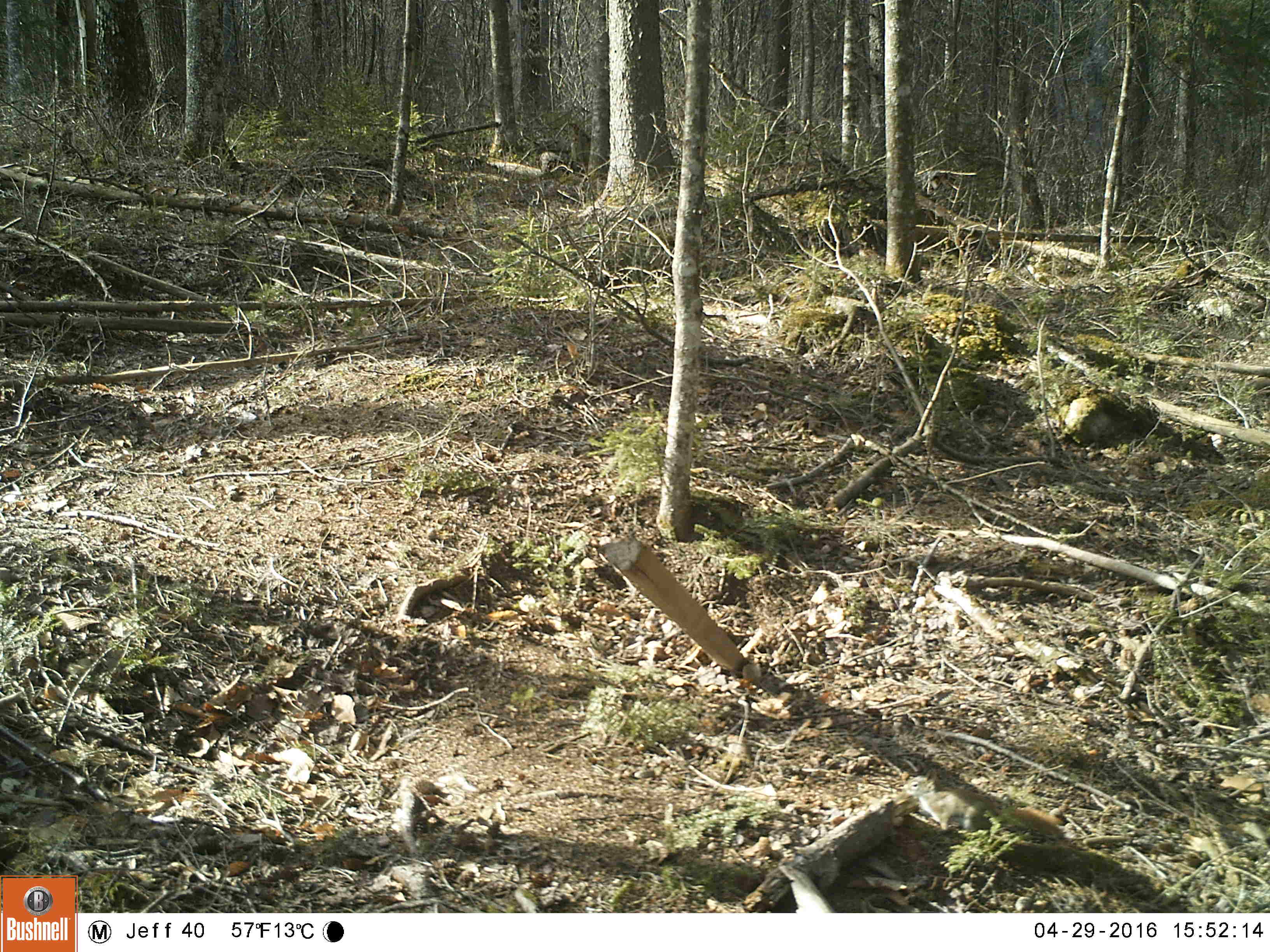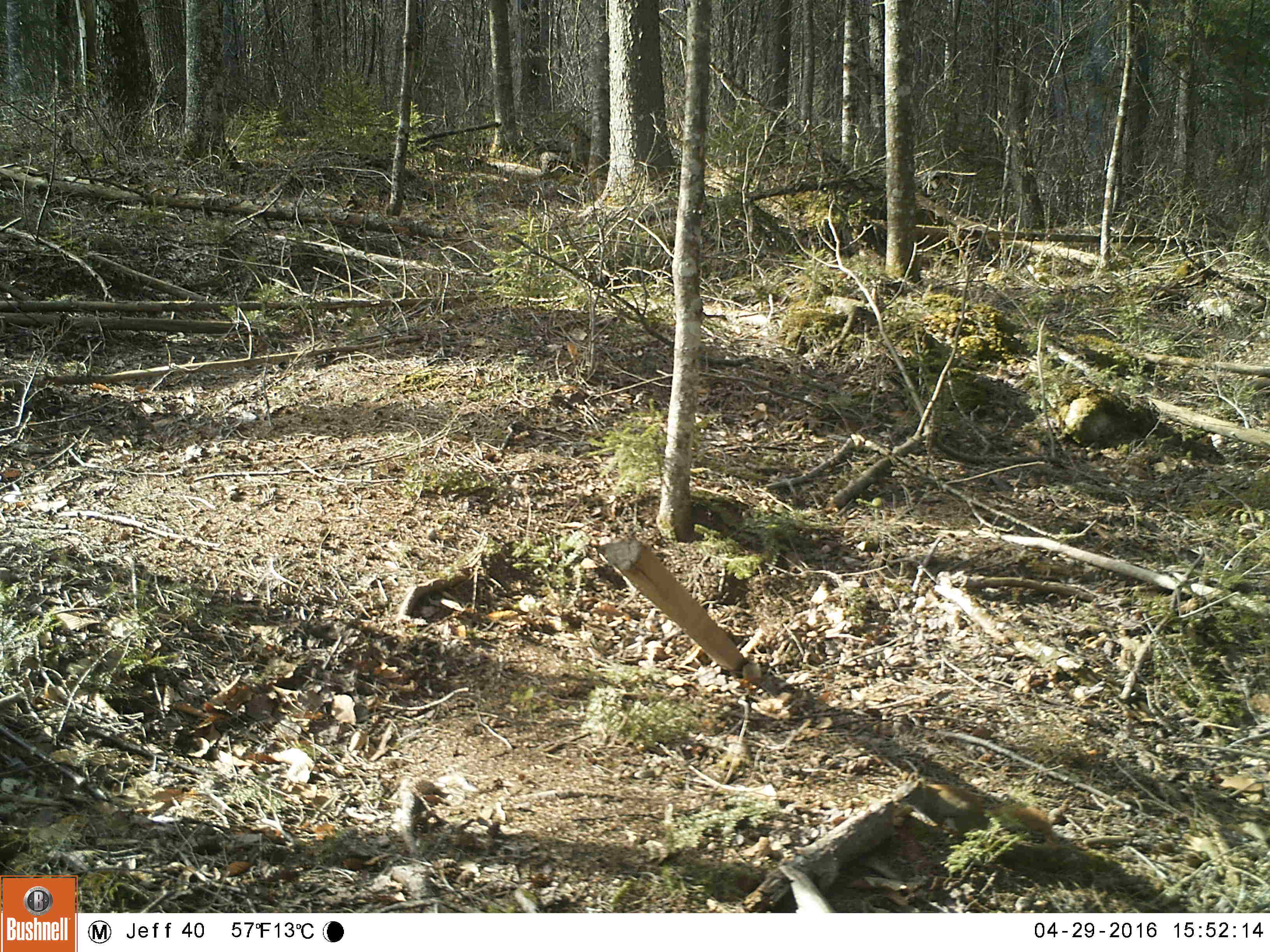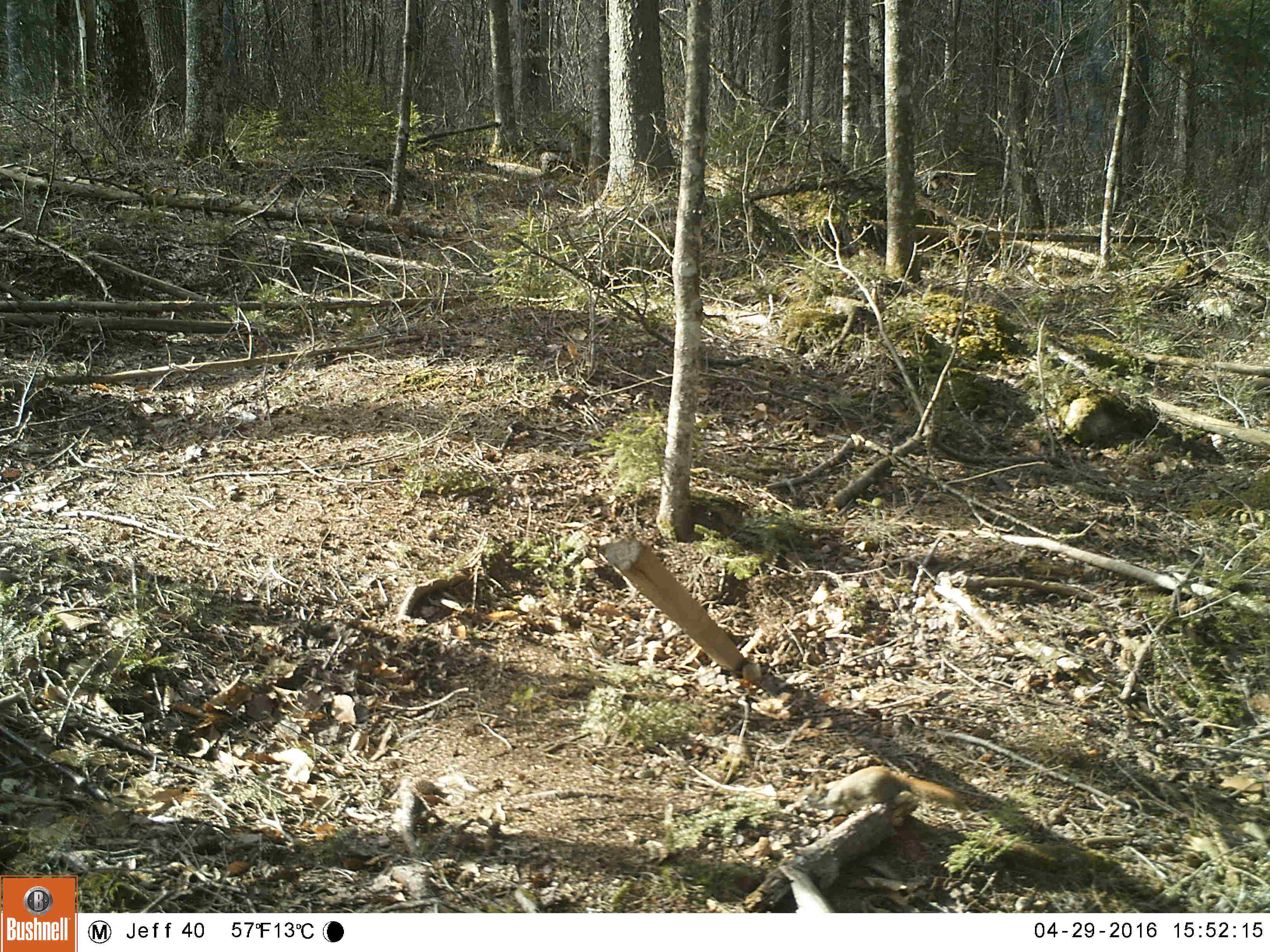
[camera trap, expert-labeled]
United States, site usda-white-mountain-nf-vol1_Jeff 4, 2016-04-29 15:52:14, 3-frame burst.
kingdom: Animalia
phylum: Chordata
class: Mammalia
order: Rodentia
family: Sciuridae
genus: Tamiasciurus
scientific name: Tamiasciurus hudsonicus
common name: red squirrel